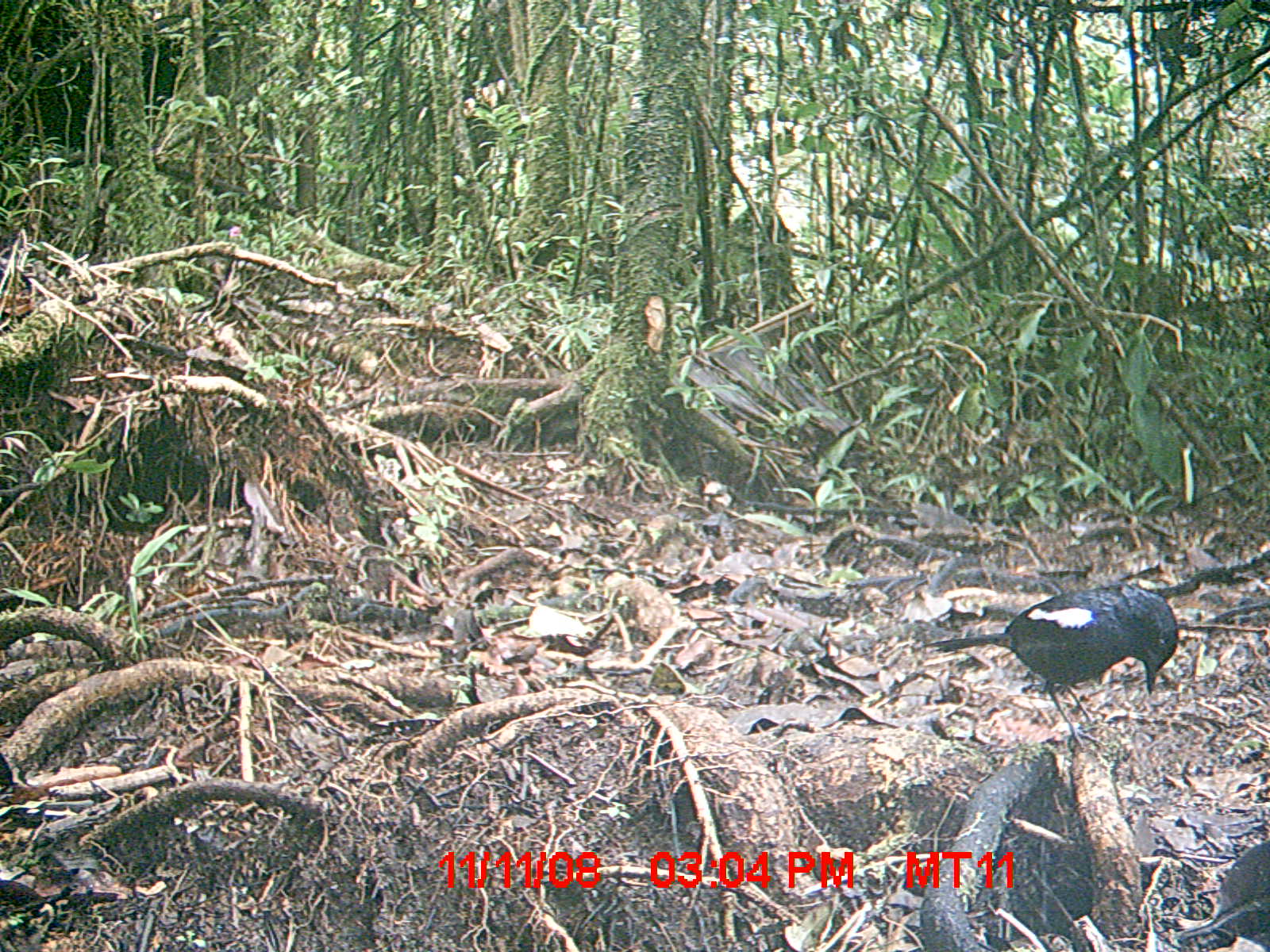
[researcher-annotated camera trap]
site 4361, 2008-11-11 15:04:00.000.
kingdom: Animalia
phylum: Chordata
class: Aves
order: Passeriformes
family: Muscicapidae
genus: Copsychus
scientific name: Copsychus albospecularis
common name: madagascar magpie-robin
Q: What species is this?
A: Copsychus albospecularis (madagascar magpie-robin).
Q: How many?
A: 1.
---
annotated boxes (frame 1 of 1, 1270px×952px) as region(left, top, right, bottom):
copsychus albospecularis: region(920, 583, 1179, 752)